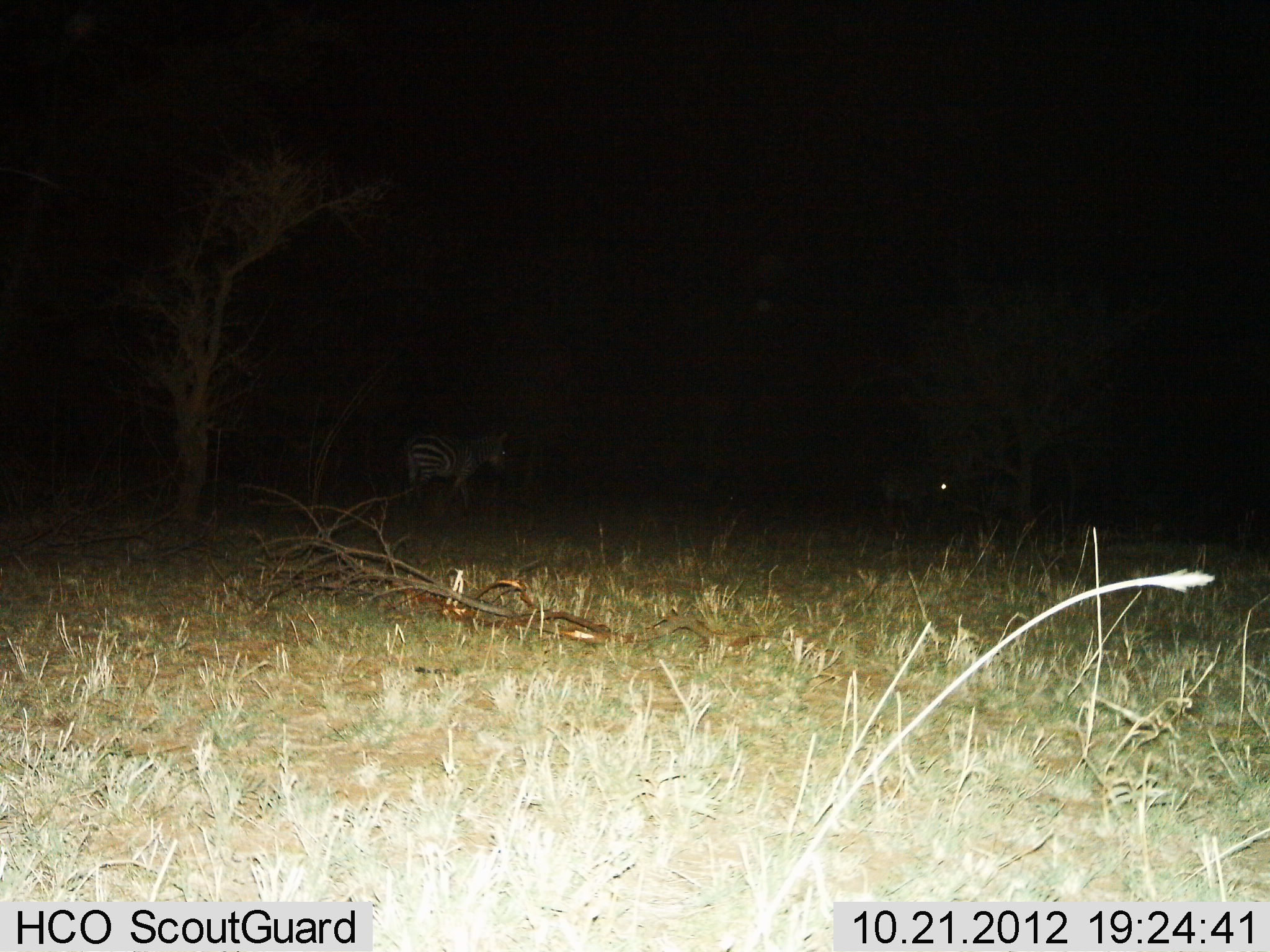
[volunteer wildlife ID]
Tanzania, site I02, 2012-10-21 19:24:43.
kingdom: Animalia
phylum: Chordata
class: Mammalia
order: Perissodactyla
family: Equidae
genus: Equus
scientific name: Equus quagga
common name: plains zebra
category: zebra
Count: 2.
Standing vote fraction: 64%.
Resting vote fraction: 0%.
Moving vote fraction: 36%.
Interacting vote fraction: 0%.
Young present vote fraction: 0%.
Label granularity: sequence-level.